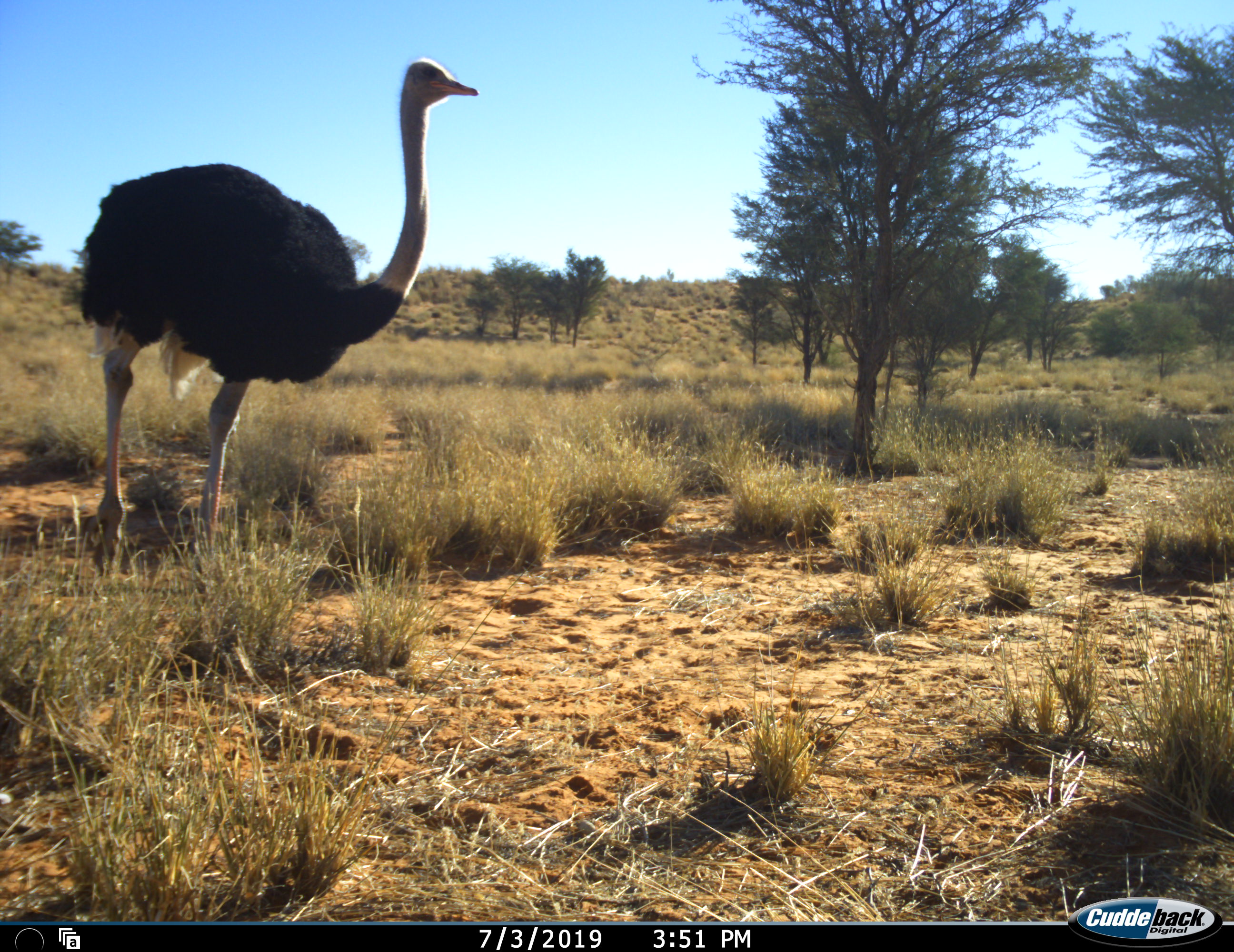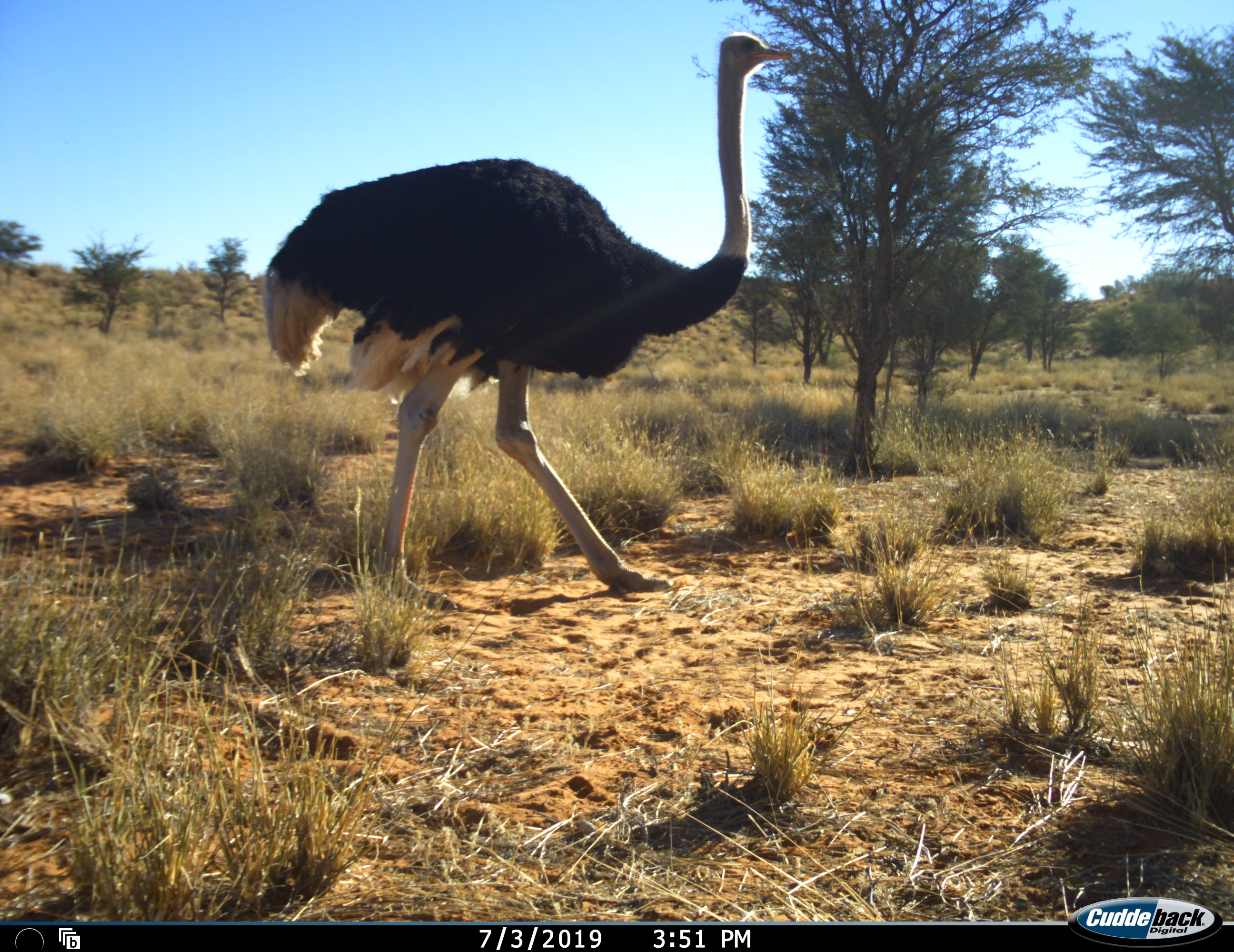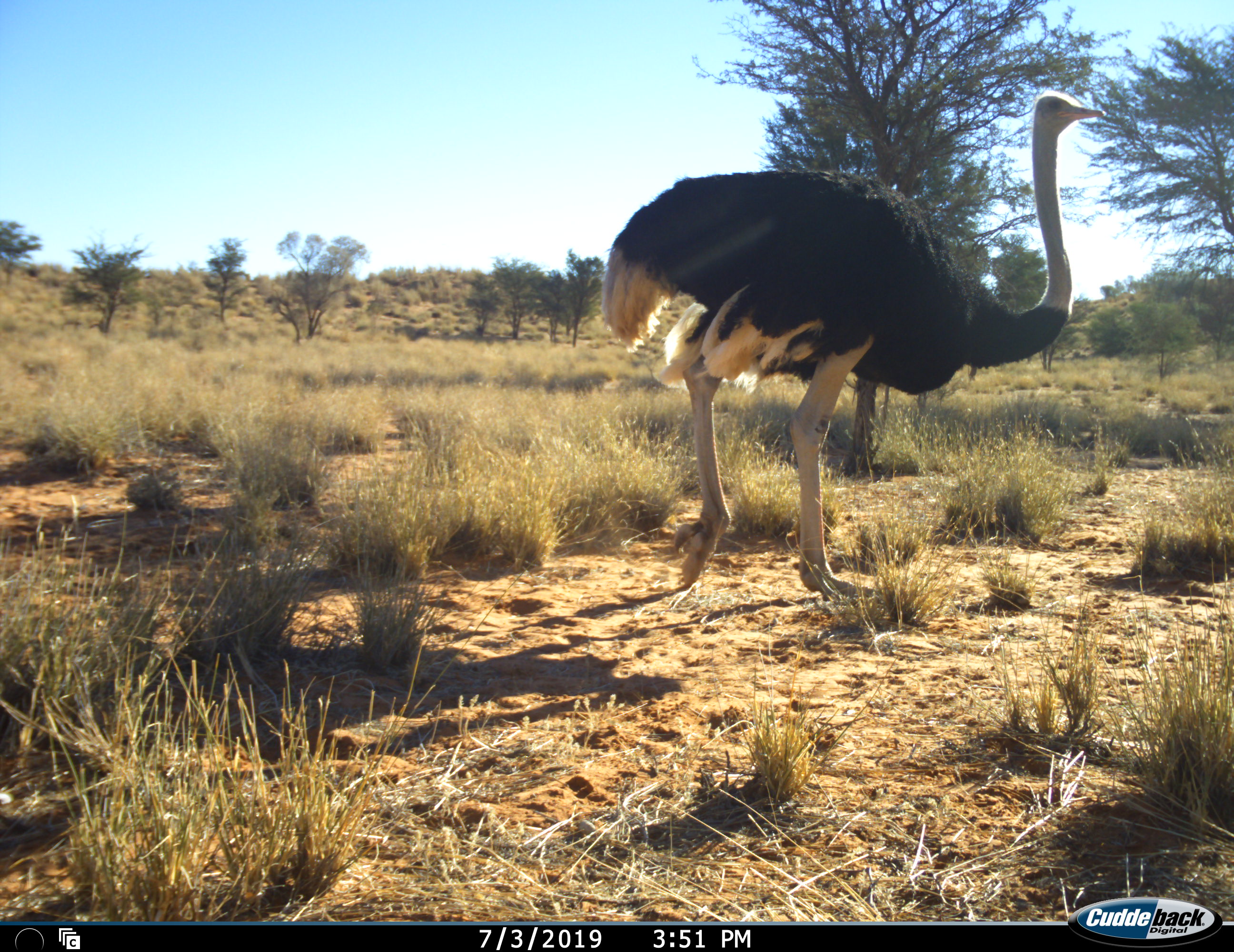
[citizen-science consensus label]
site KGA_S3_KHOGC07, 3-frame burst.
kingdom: Animalia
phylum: Chordata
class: Aves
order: Struthioniformes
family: Struthionidae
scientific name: Struthionidae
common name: ostrich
Ostrich (Struthionidae), count 1. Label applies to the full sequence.